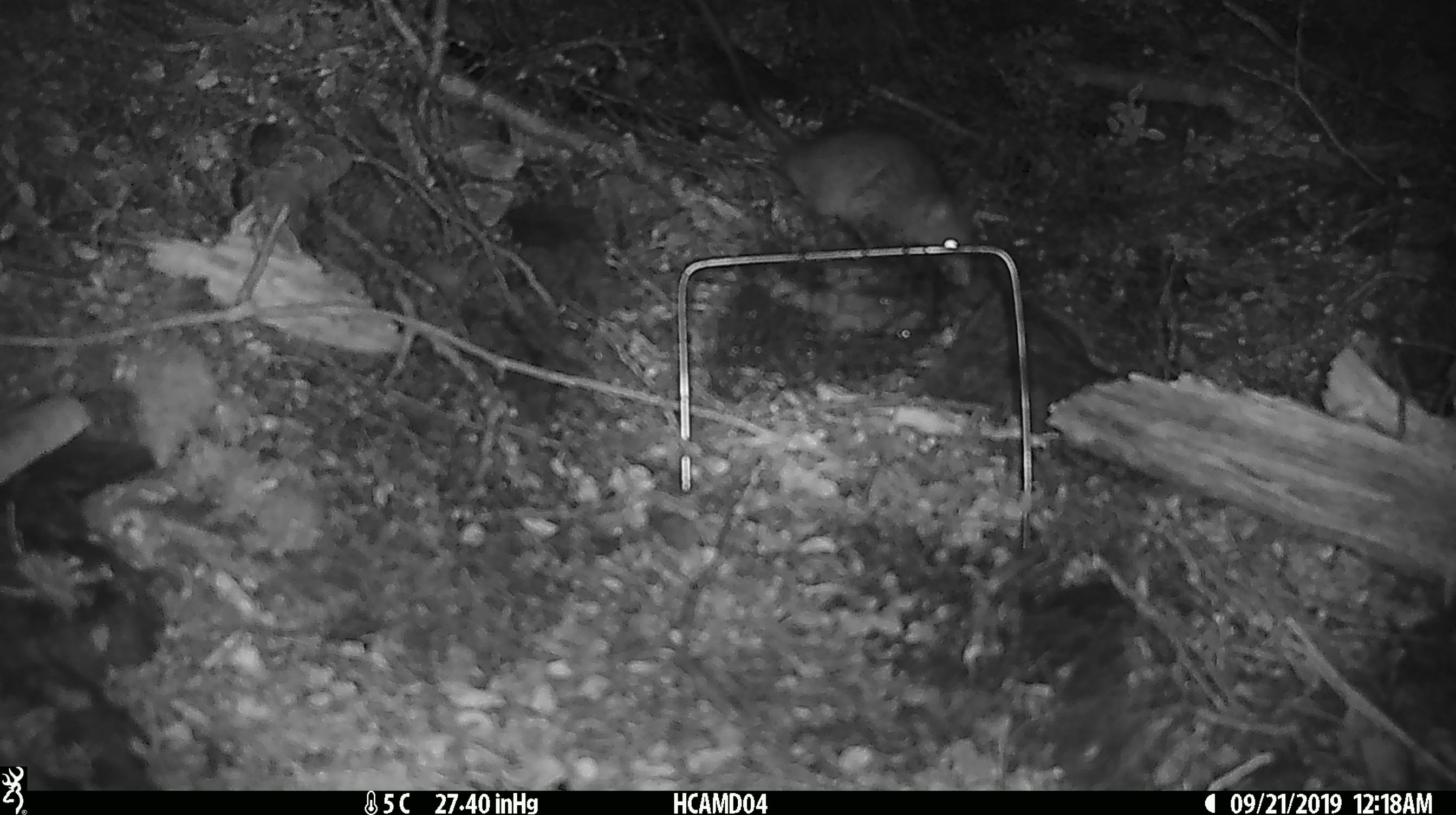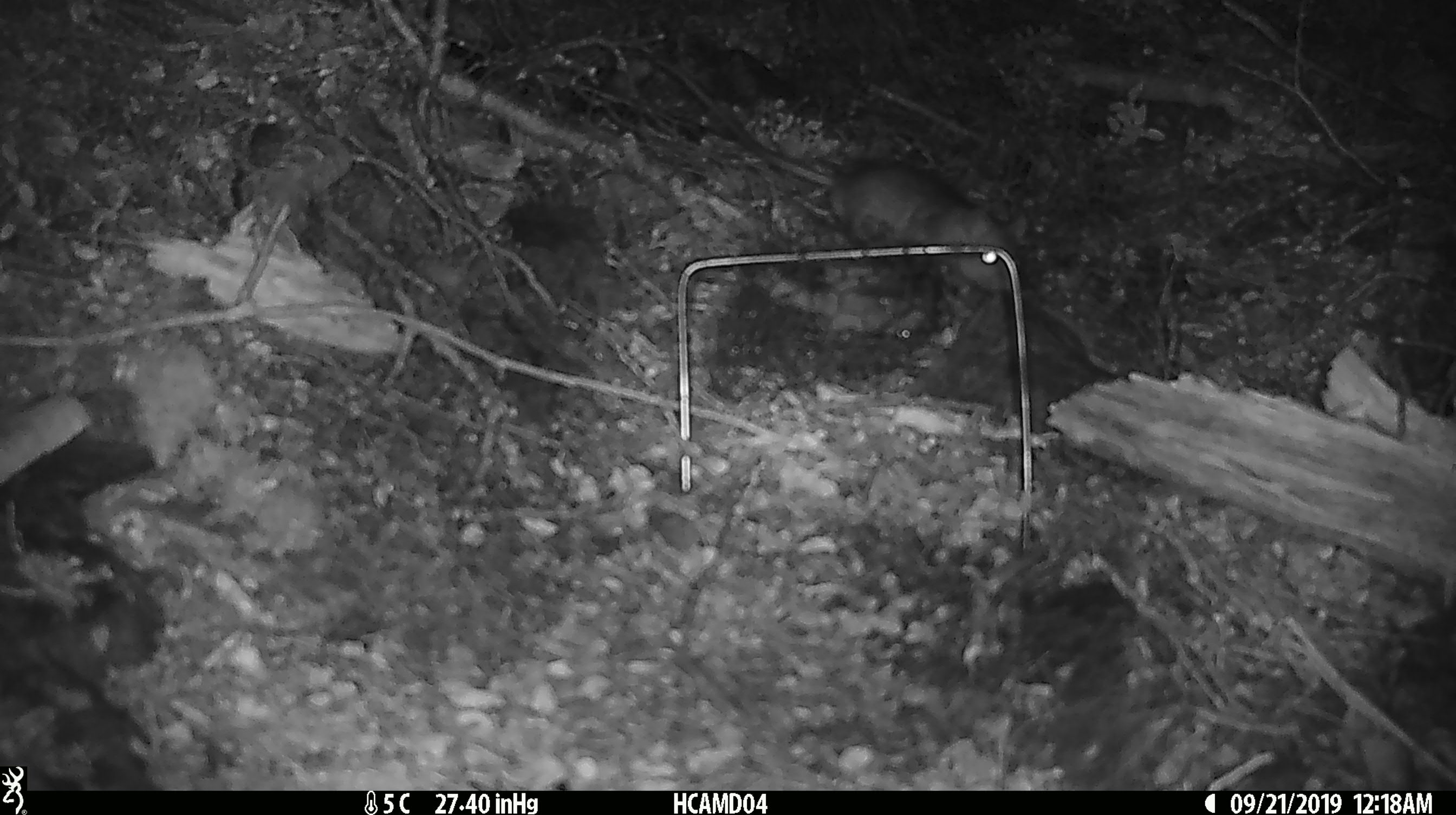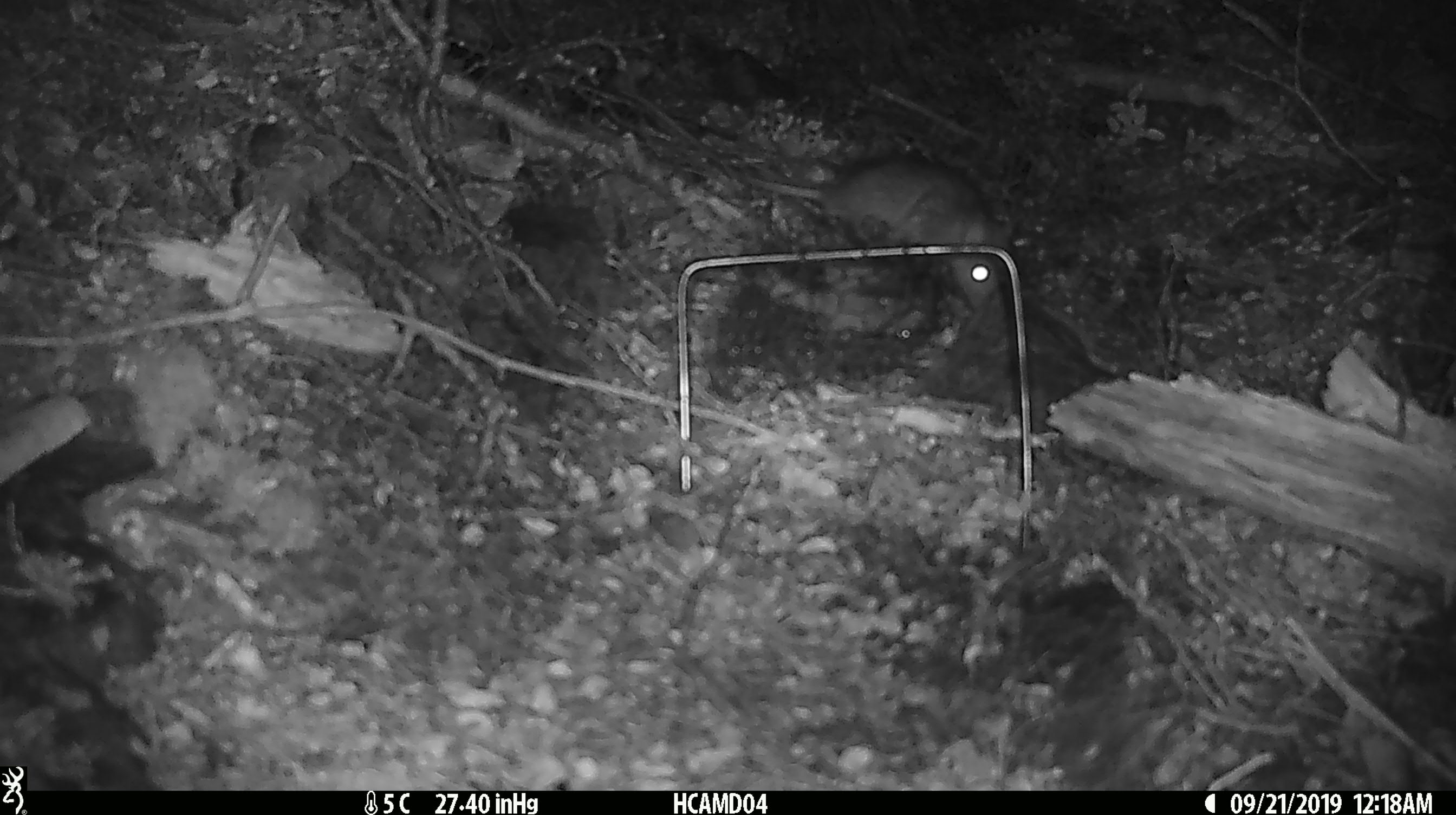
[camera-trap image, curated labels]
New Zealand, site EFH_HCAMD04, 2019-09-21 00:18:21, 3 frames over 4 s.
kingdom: Animalia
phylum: Chordata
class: Mammalia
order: Rodentia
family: Muridae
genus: Rattus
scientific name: Rattus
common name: rat